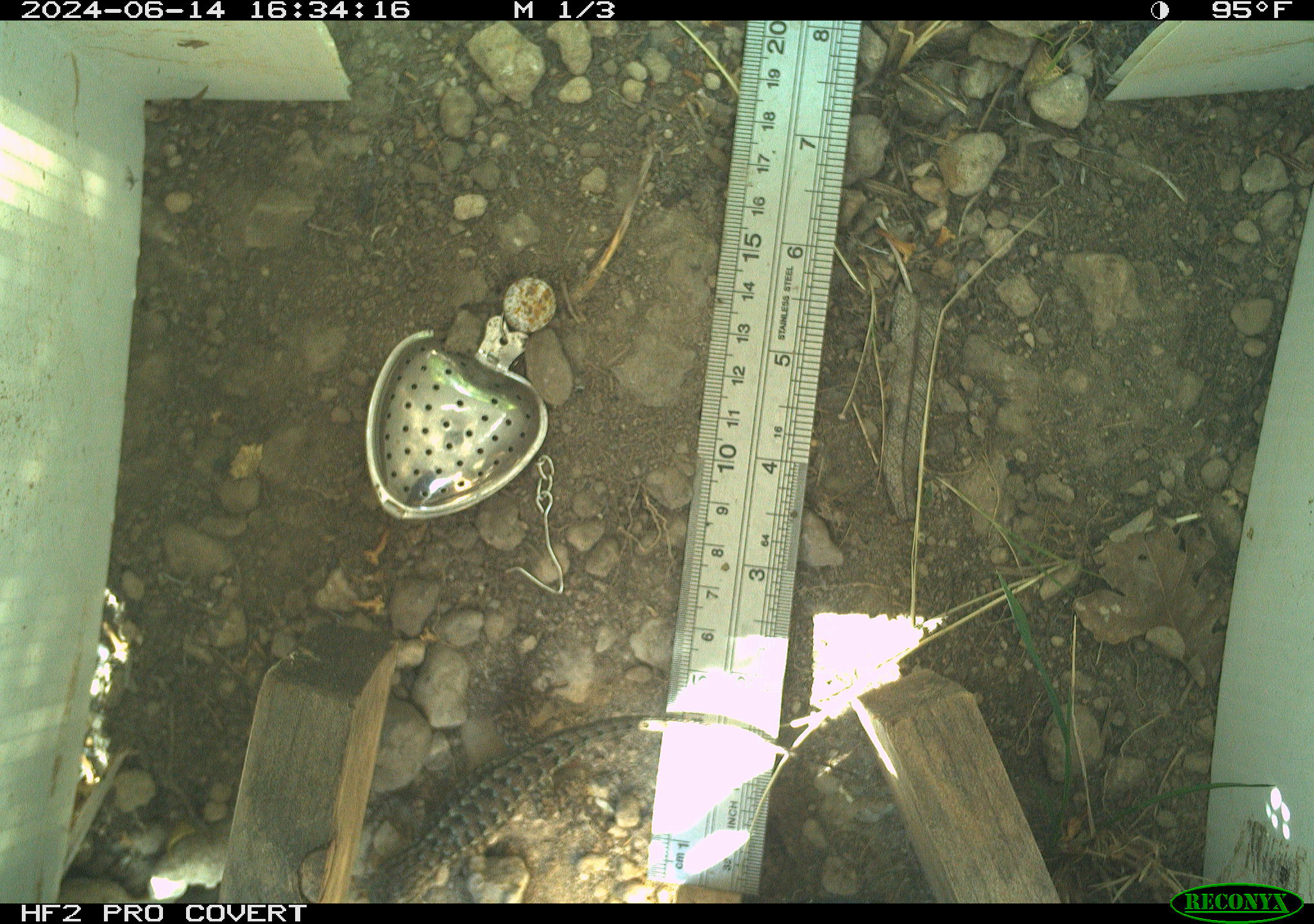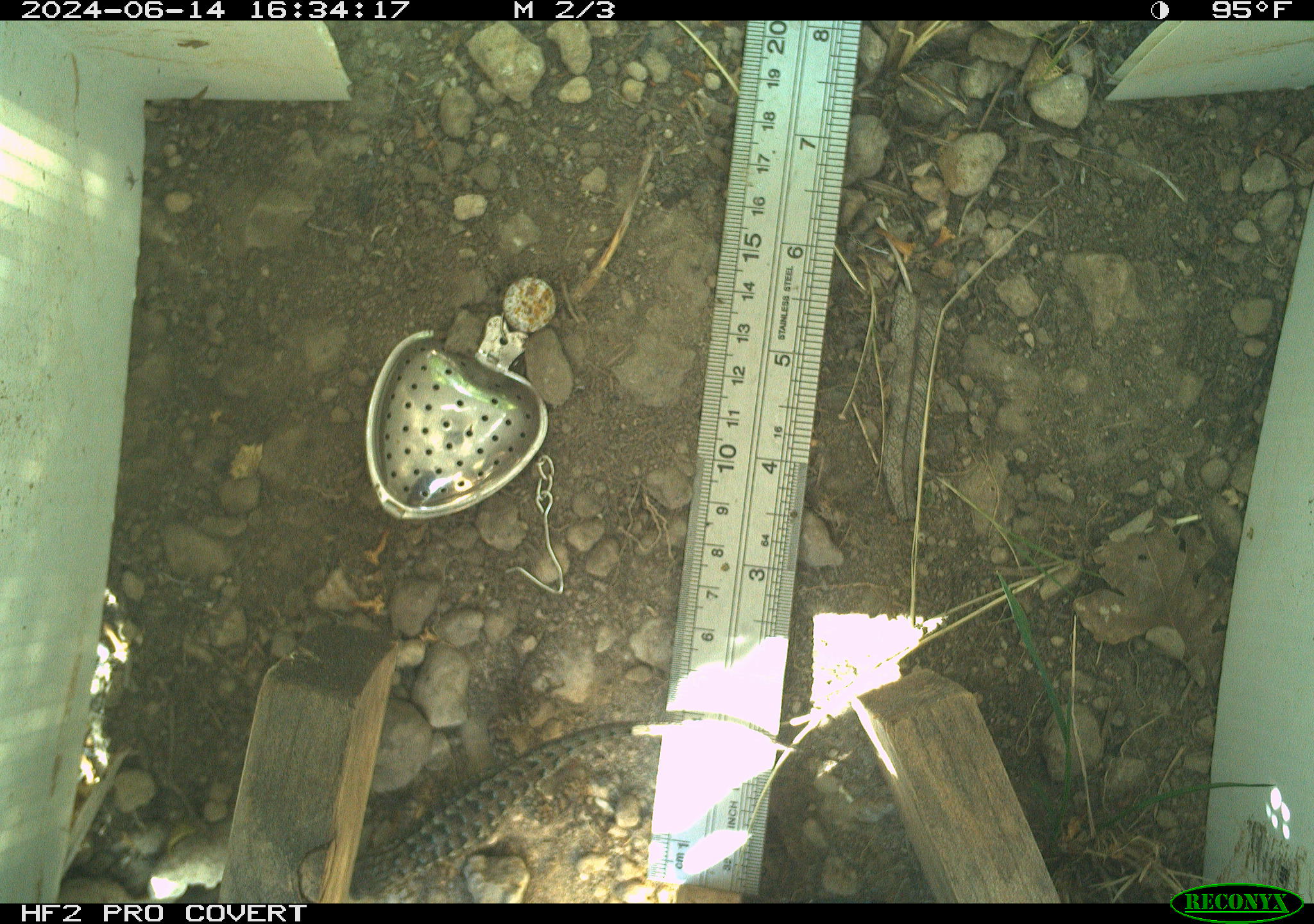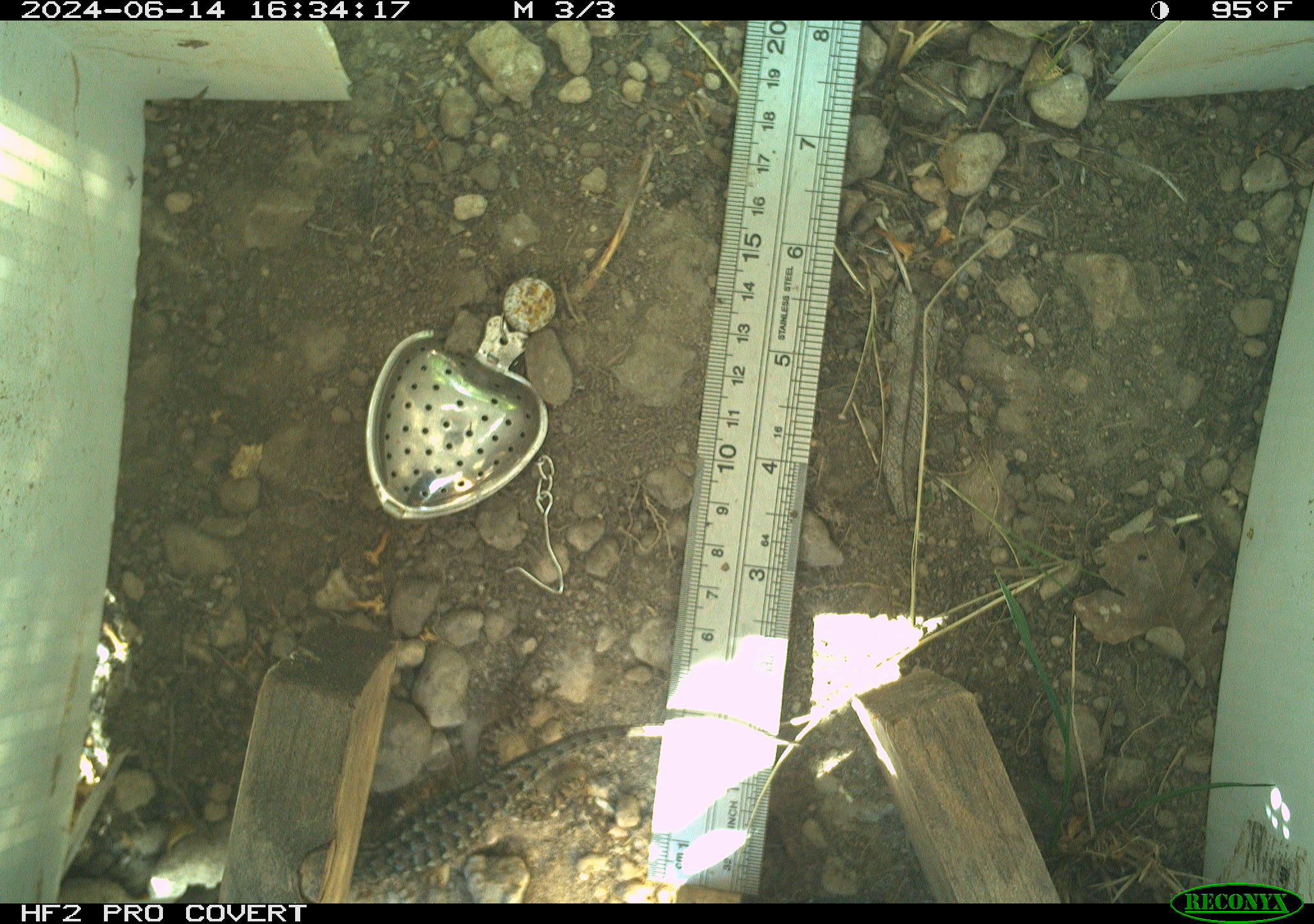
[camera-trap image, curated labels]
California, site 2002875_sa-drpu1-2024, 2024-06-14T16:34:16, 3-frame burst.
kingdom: Animalia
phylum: Chordata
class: Reptilia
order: Squamata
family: Phrynosomatidae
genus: Sceloporus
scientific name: Sceloporus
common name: spiny lizards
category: sceloporus species